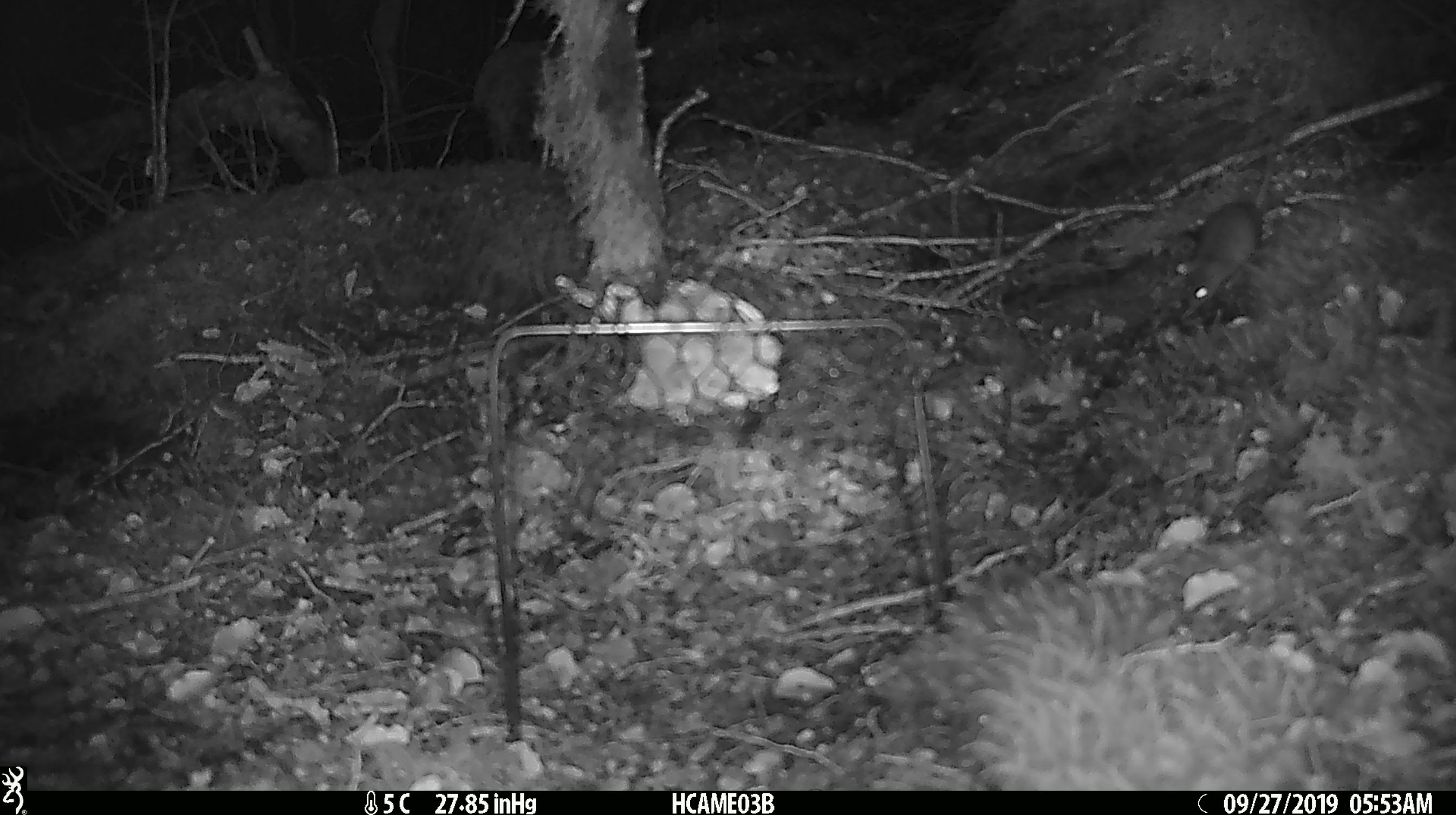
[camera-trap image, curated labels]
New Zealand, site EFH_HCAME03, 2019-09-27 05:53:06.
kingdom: Animalia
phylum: Chordata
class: Mammalia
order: Rodentia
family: Muridae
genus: Mus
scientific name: Mus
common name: mouse